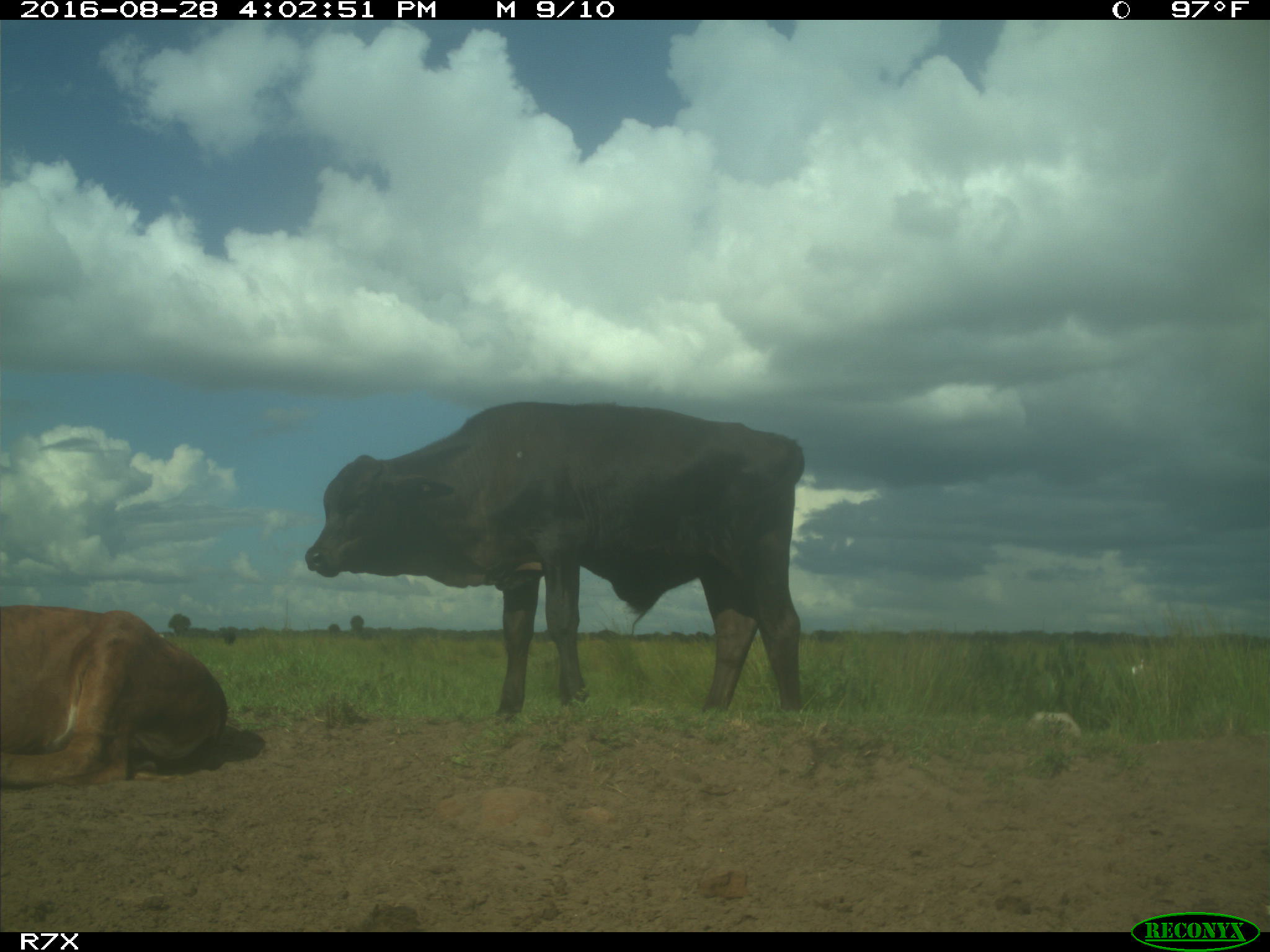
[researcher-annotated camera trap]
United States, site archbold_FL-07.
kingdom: Animalia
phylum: Chordata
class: Mammalia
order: Artiodactyla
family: Bovidae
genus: Bos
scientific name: Bos taurus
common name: domestic cow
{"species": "Bos taurus (domestic cow)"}